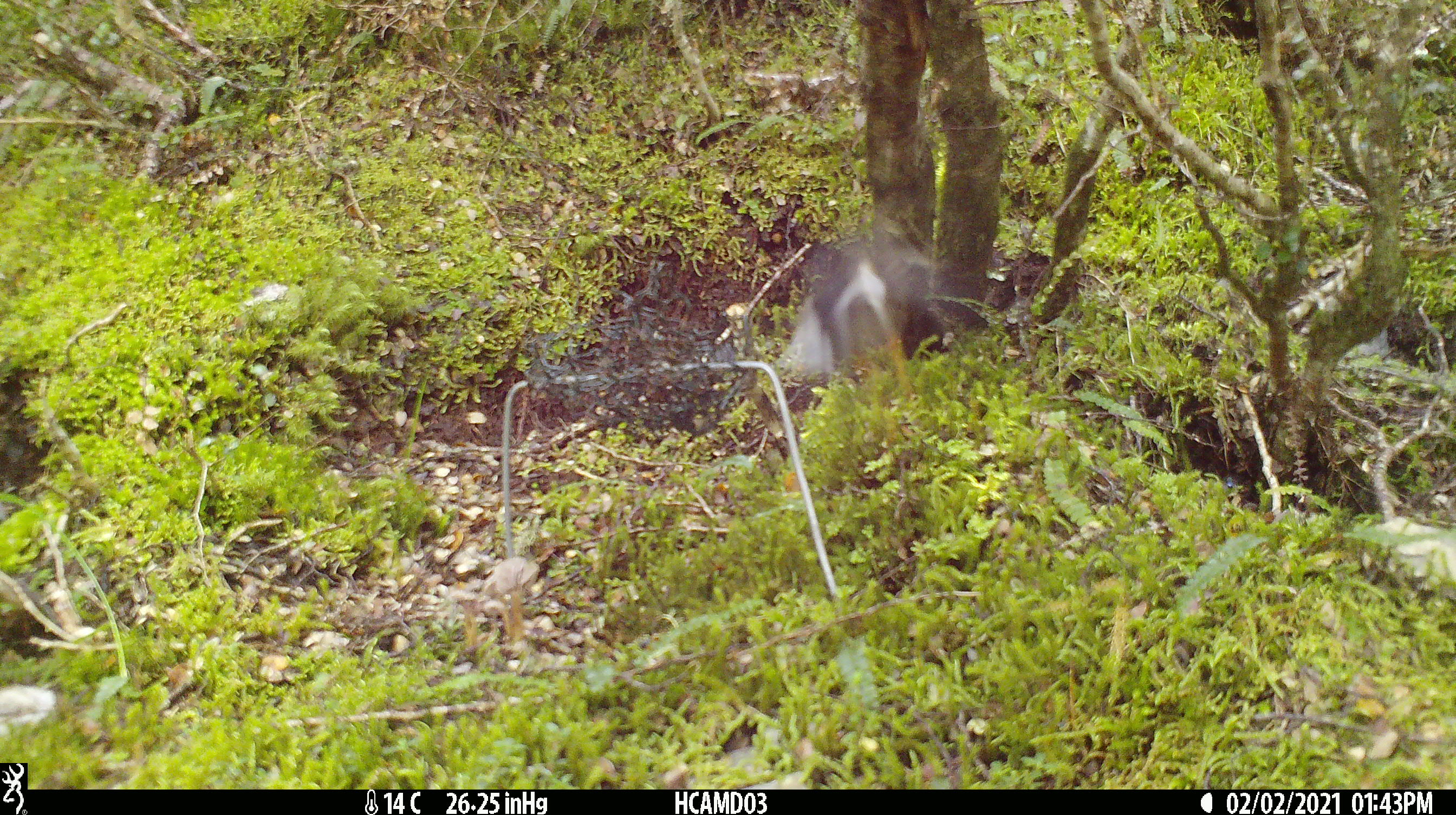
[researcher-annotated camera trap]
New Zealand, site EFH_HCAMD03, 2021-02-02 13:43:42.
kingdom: Animalia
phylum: Chordata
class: Aves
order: Passeriformes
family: Petroicidae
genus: Petroica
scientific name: Petroica macrocephala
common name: tomtit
Tomtit (Petroica macrocephala).